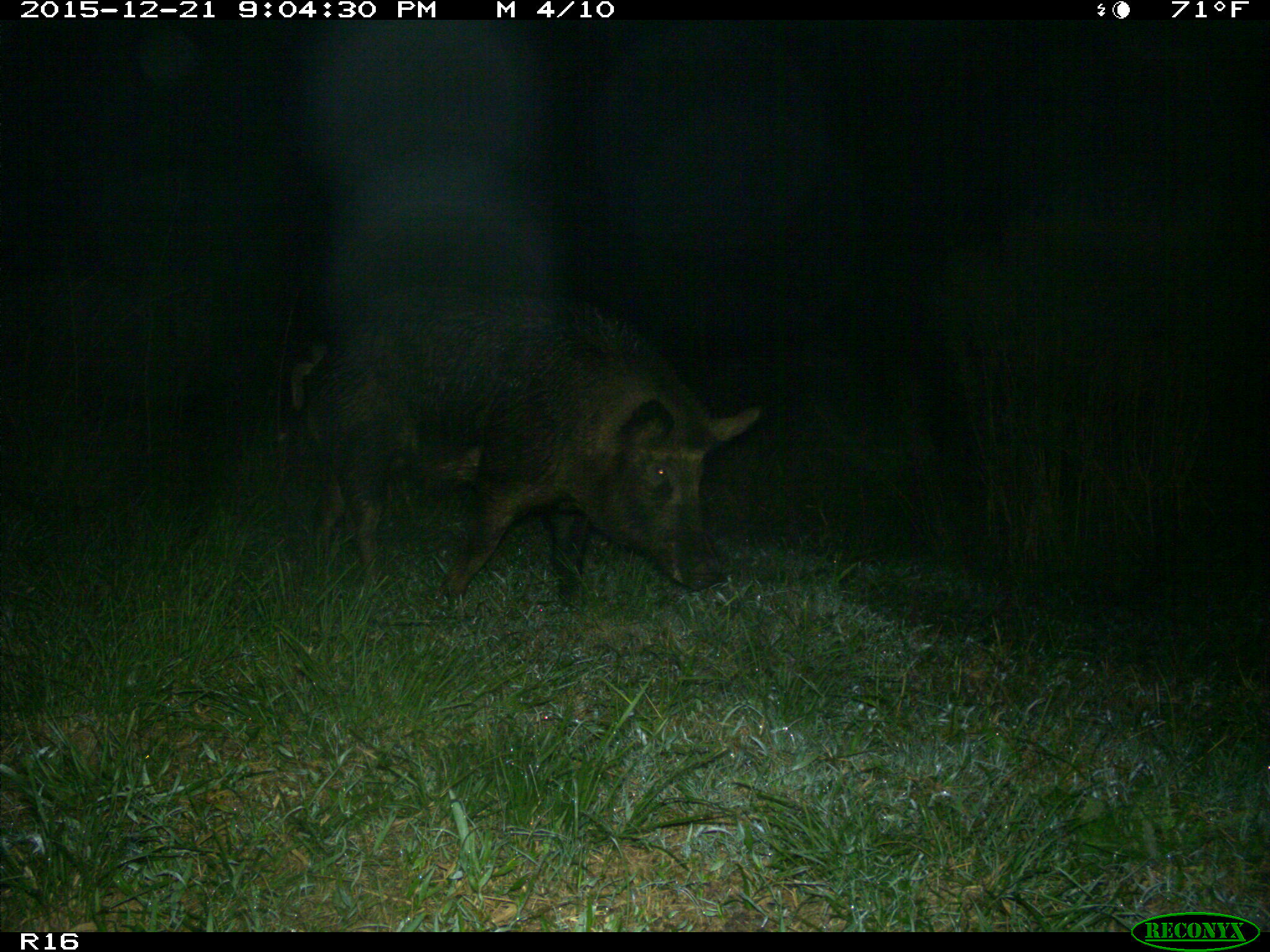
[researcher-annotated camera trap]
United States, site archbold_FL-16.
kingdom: Animalia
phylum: Chordata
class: Mammalia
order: Artiodactyla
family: Suidae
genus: Sus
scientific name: Sus scrofa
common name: wild boar